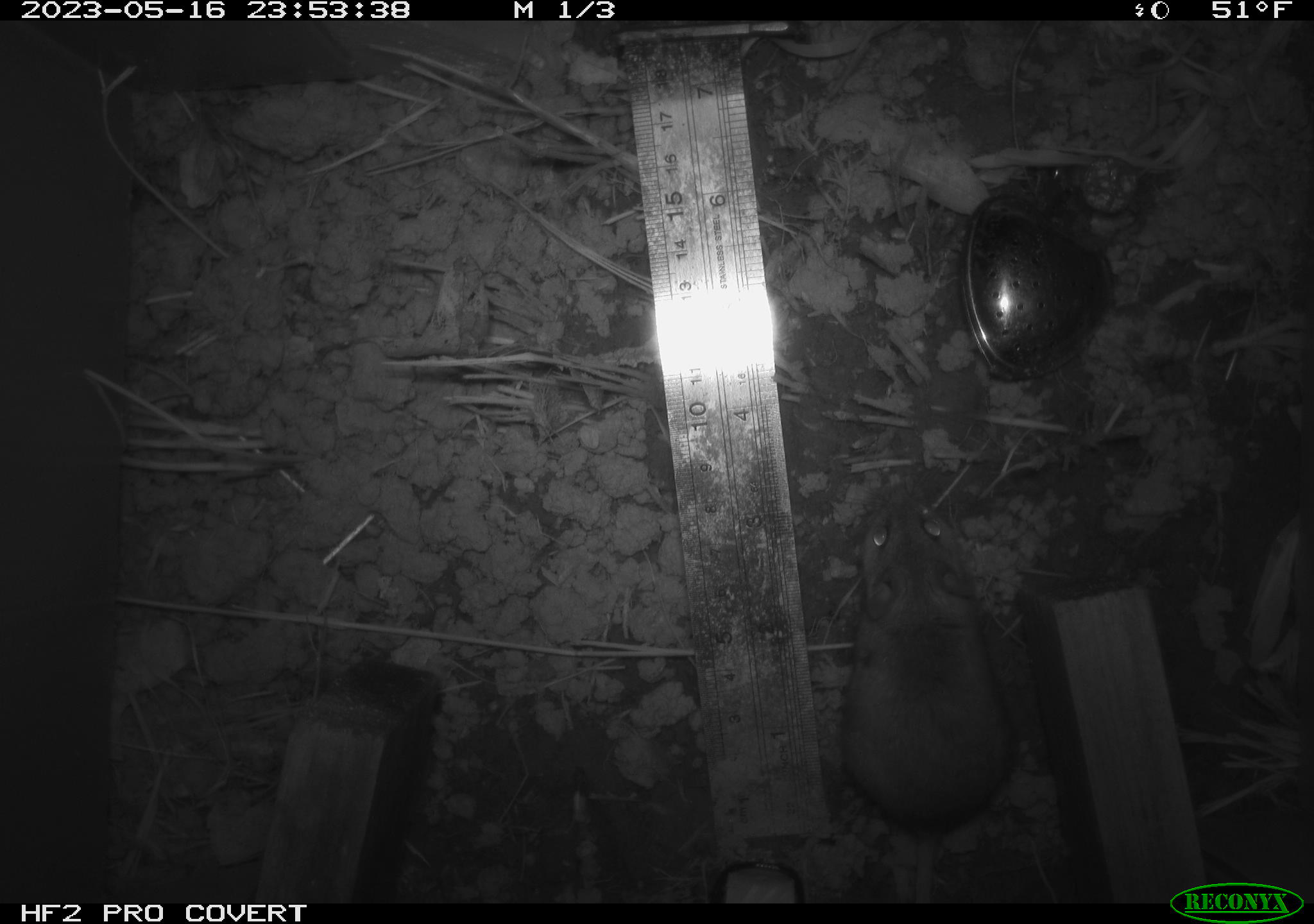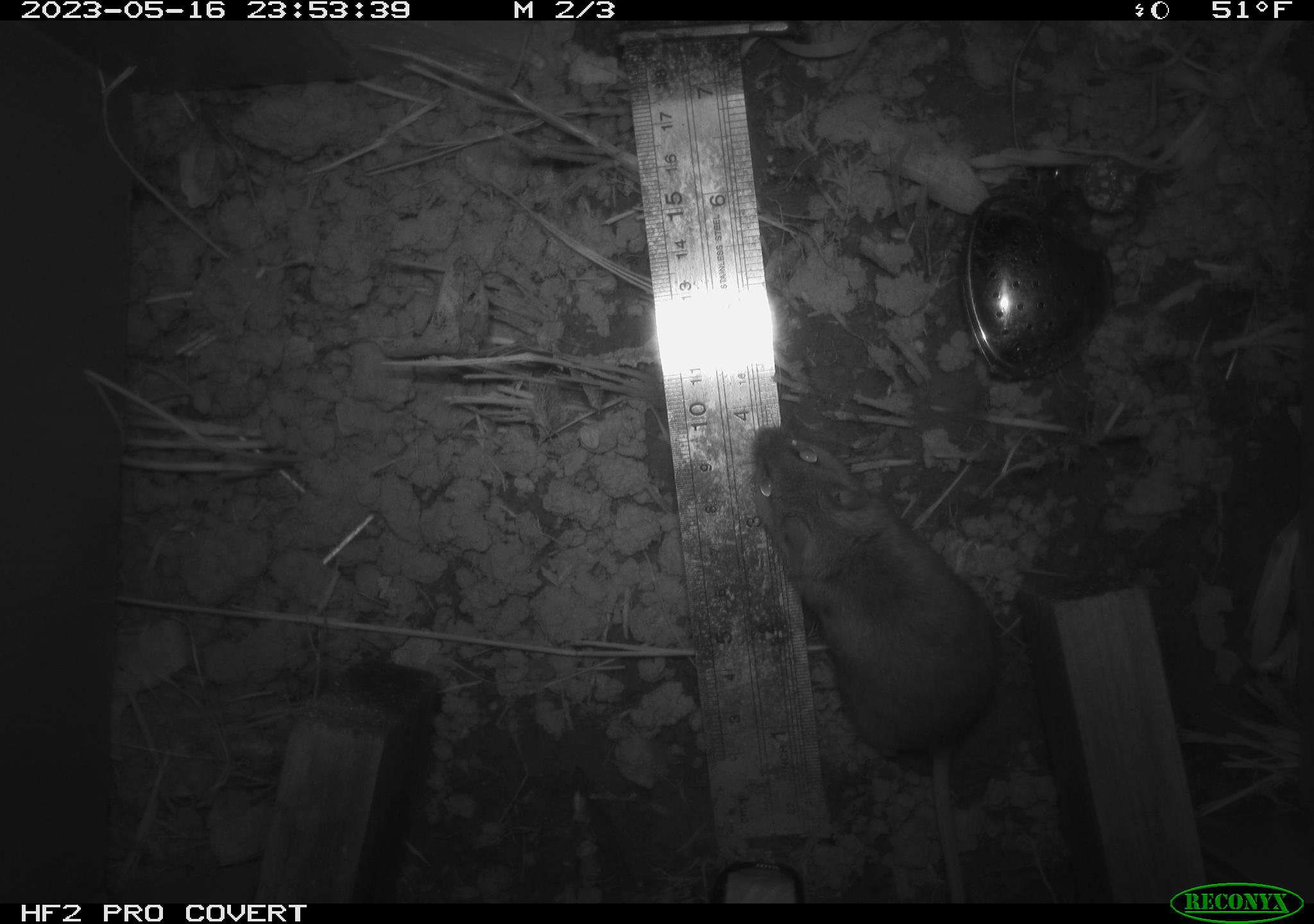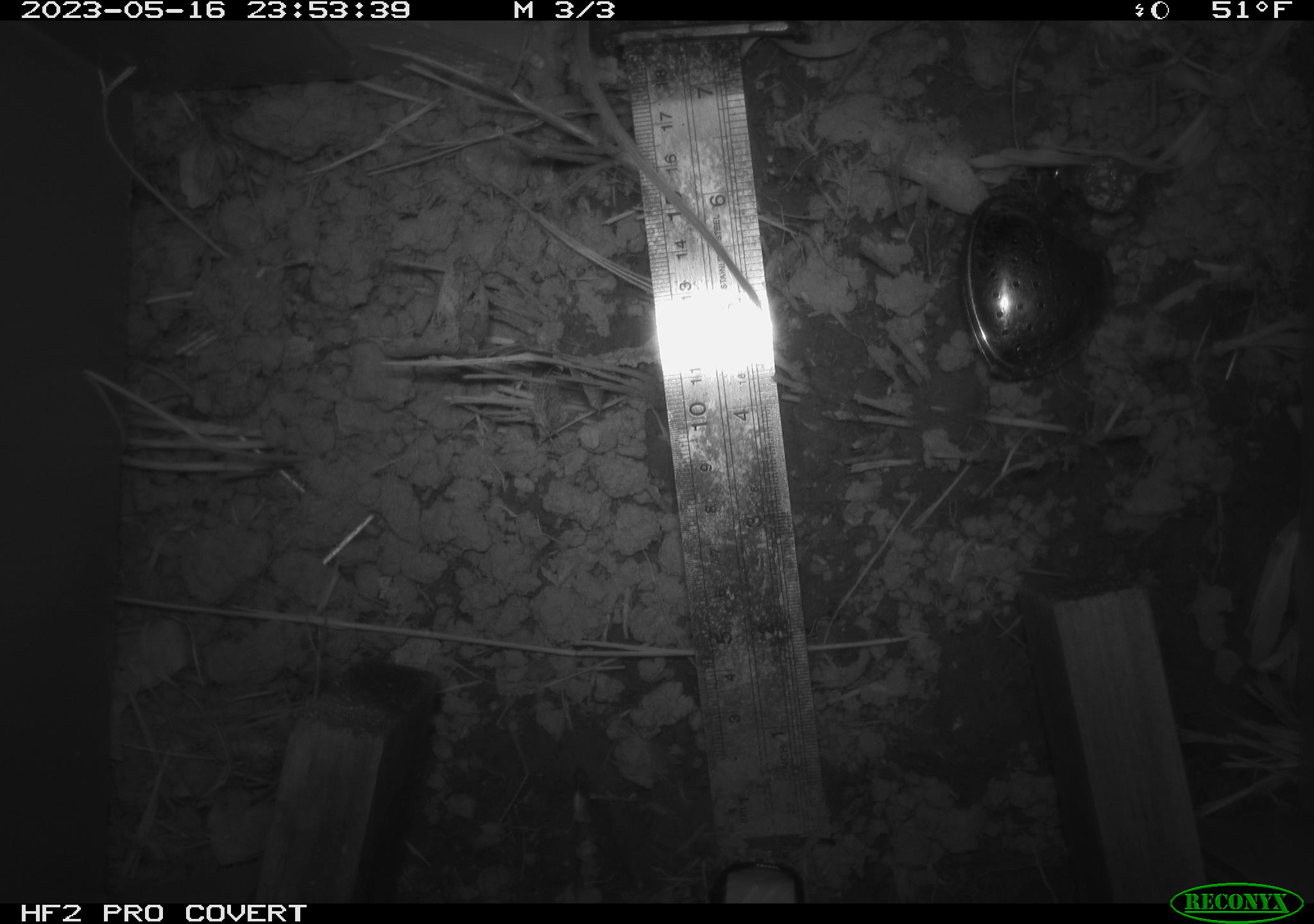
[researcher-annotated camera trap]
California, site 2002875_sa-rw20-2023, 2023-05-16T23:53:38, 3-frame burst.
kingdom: Animalia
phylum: Chordata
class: Mammalia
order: Rodentia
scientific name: Rodentia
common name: mouse species